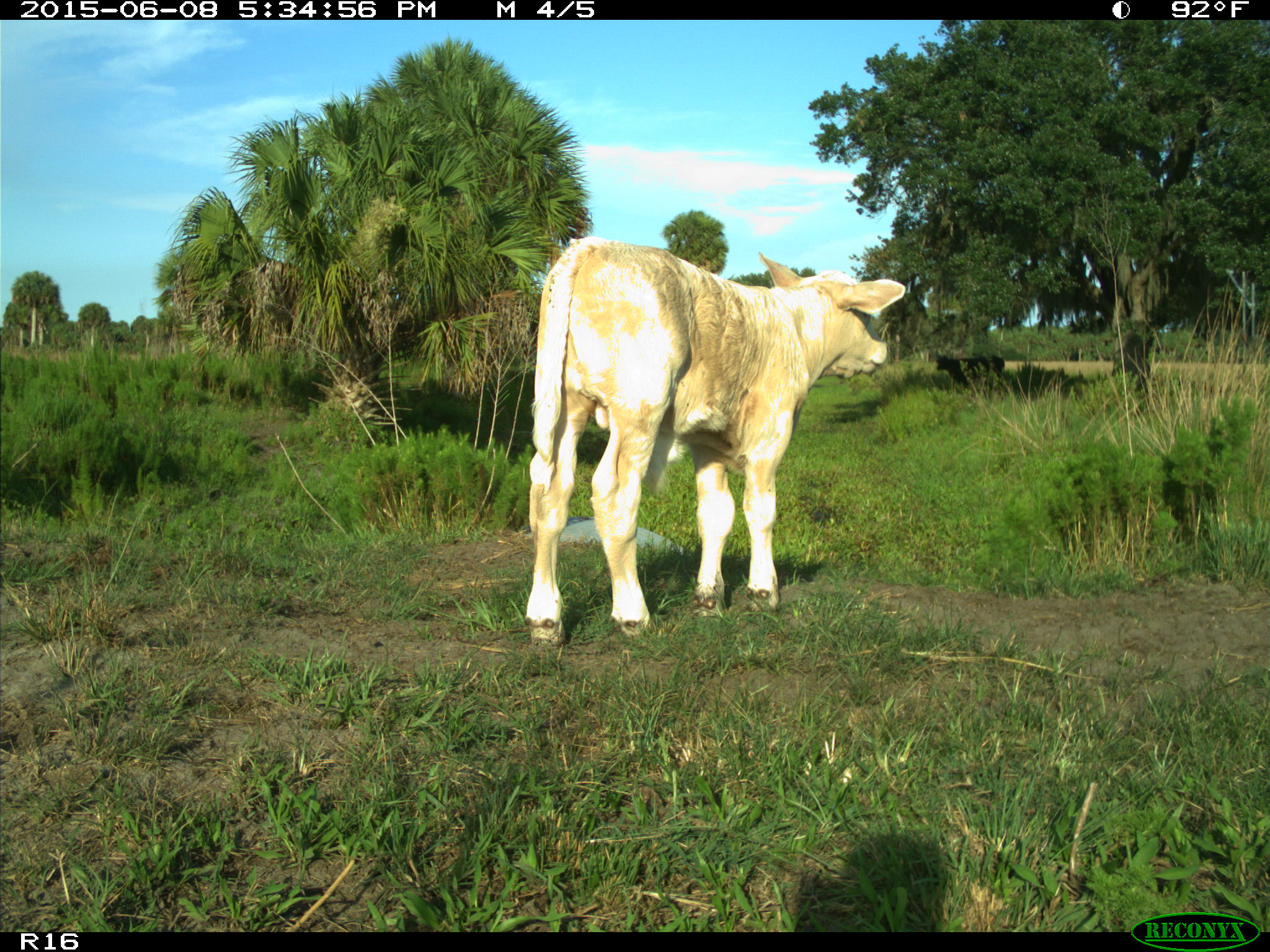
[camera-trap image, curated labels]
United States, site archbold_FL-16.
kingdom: Animalia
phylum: Chordata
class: Mammalia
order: Artiodactyla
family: Bovidae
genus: Bos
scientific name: Bos taurus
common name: domestic cow